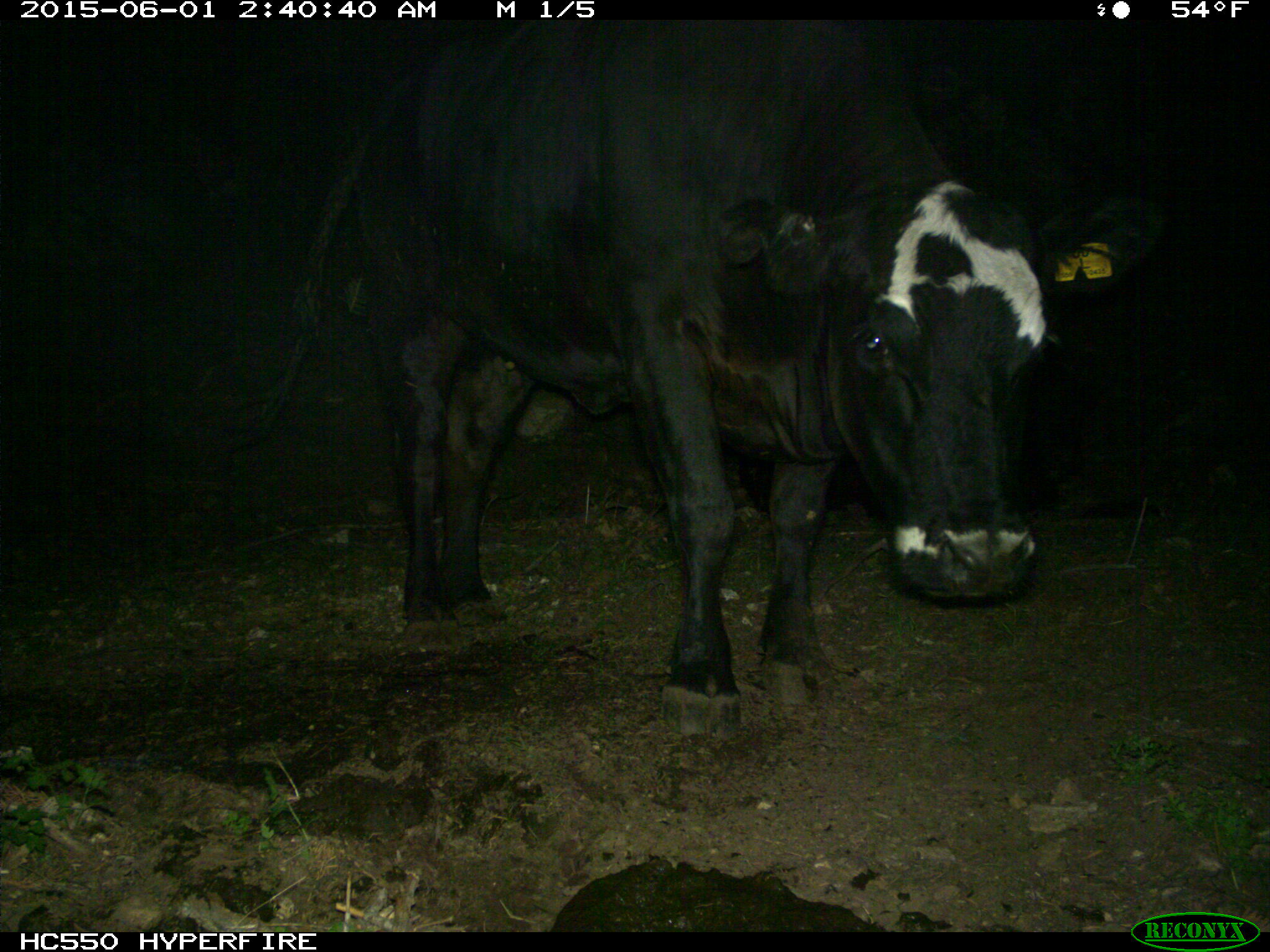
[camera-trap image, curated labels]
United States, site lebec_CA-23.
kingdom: Animalia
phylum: Chordata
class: Mammalia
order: Artiodactyla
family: Bovidae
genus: Bos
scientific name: Bos taurus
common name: domestic cow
Bos taurus (domestic cow).